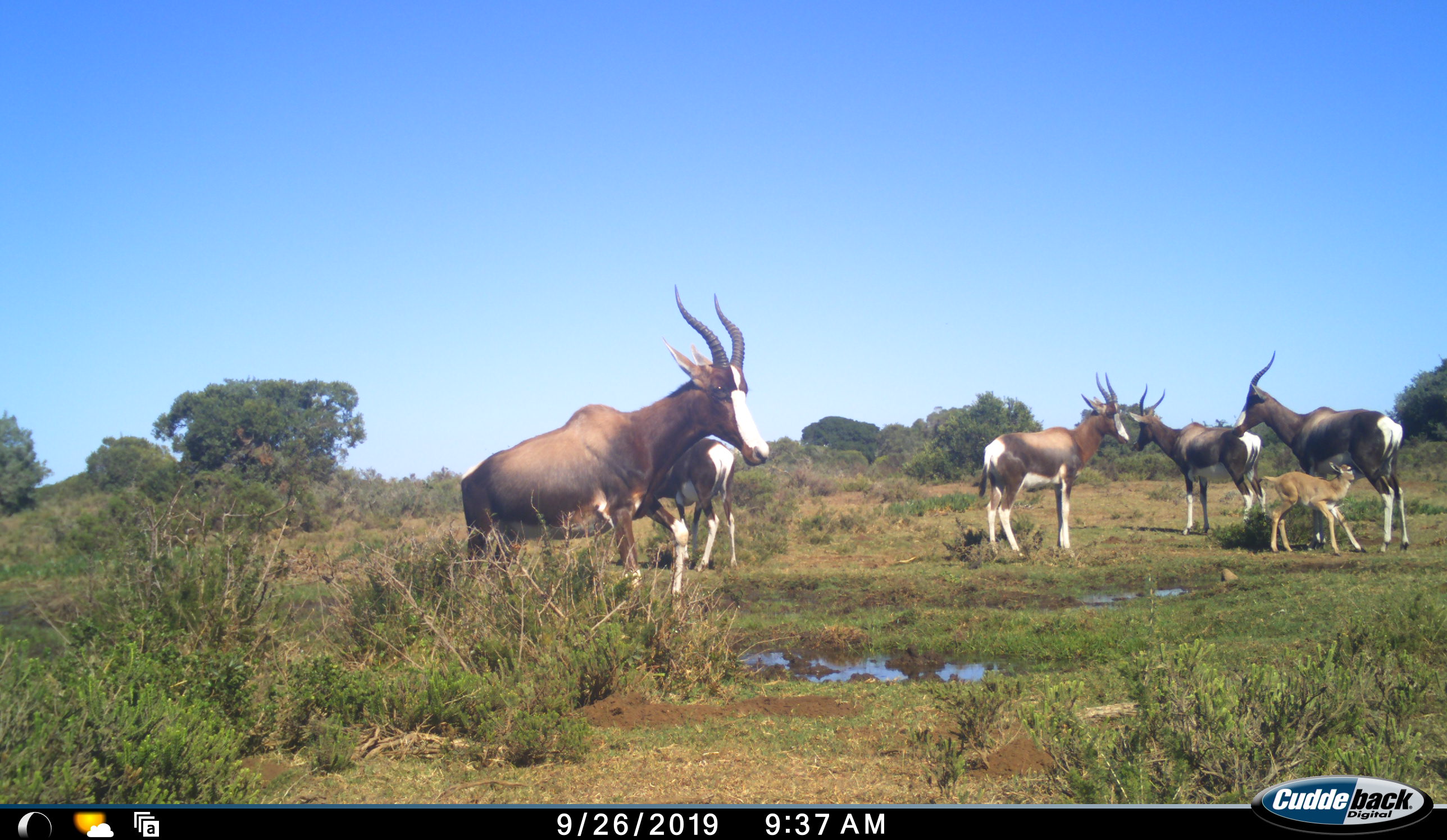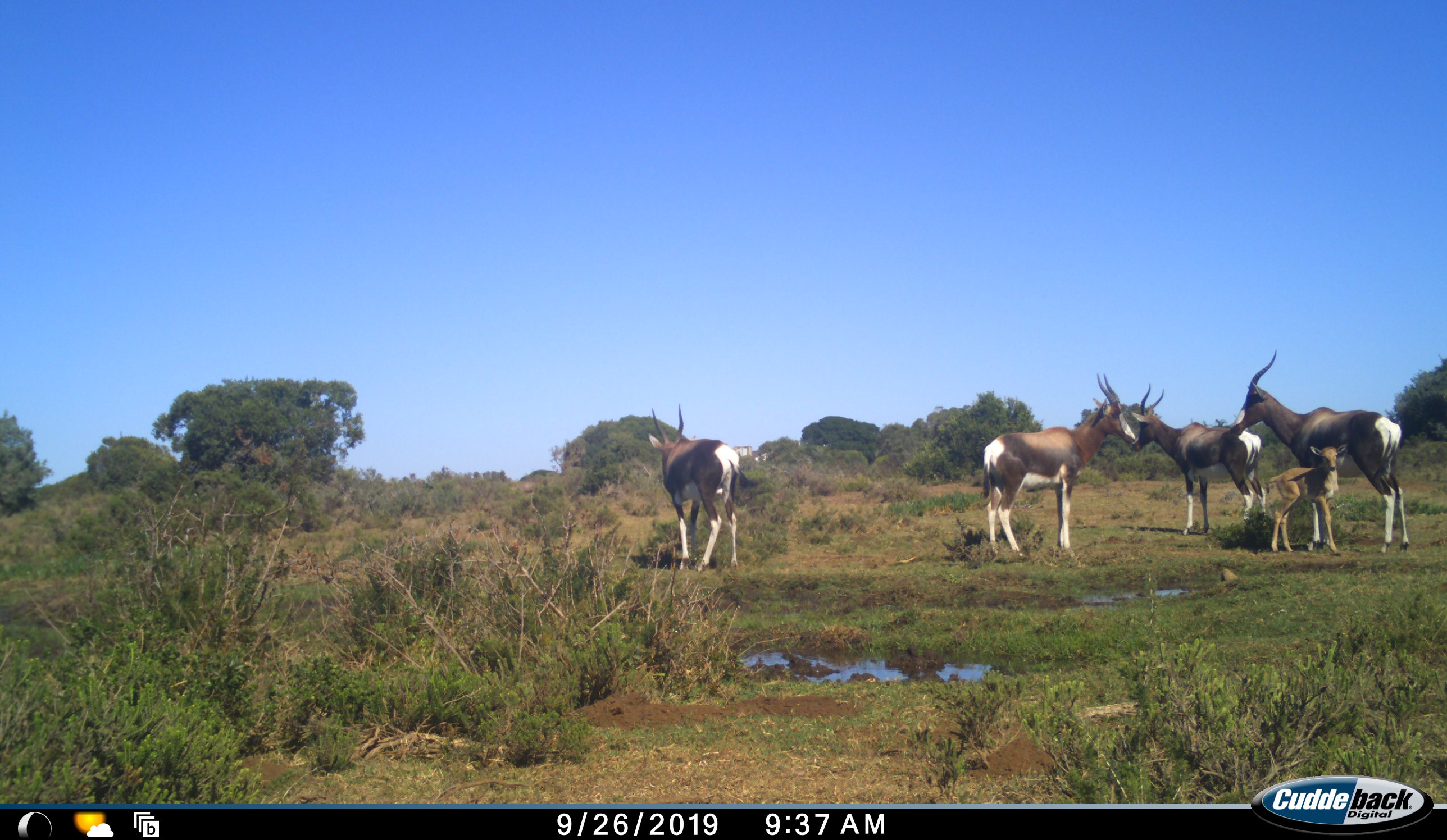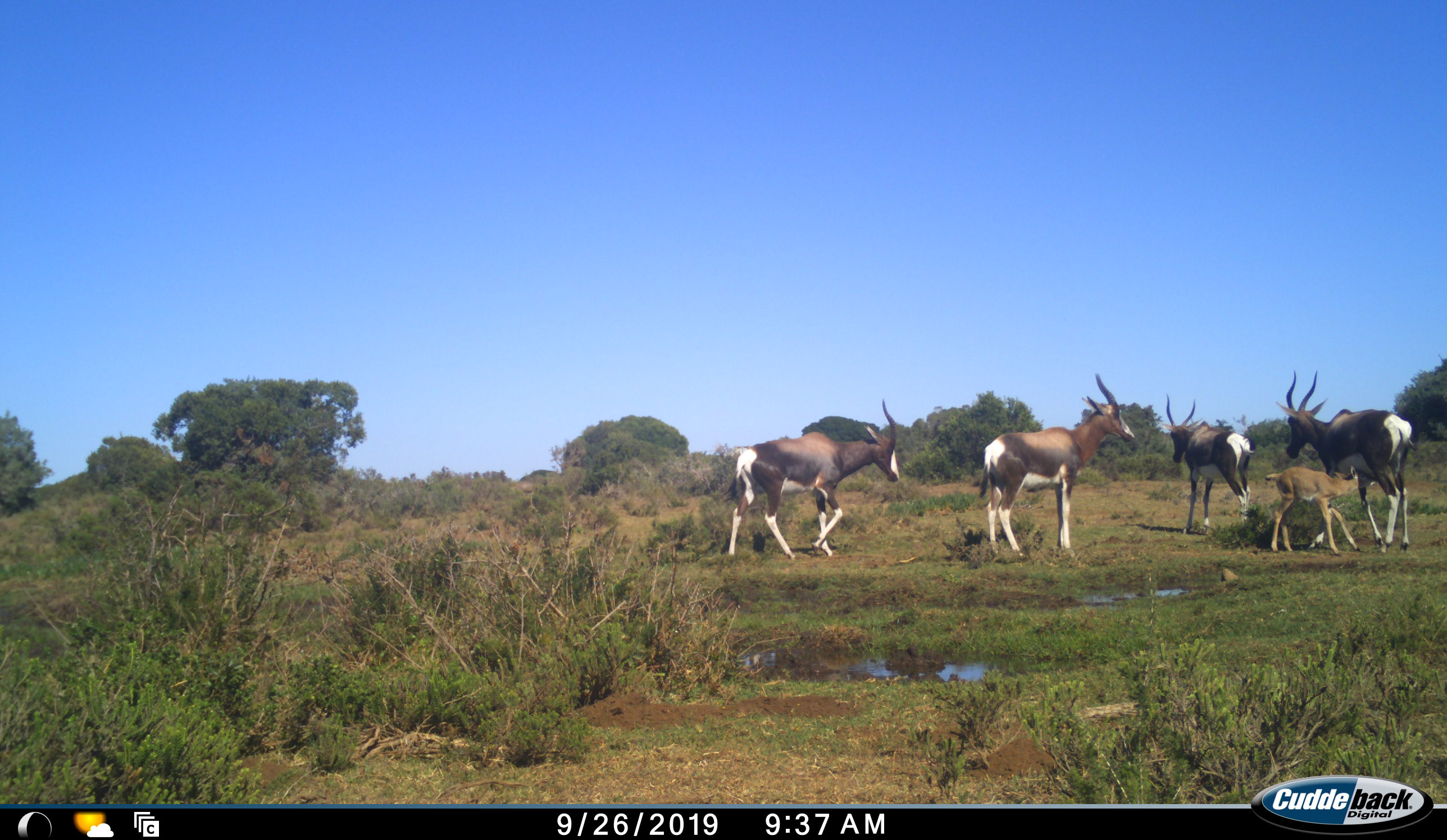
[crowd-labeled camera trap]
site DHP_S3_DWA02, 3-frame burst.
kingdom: Animalia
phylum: Chordata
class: Mammalia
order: Artiodactyla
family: Bovidae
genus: Damaliscus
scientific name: Damaliscus pygargus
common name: bontebok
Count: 6.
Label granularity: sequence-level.